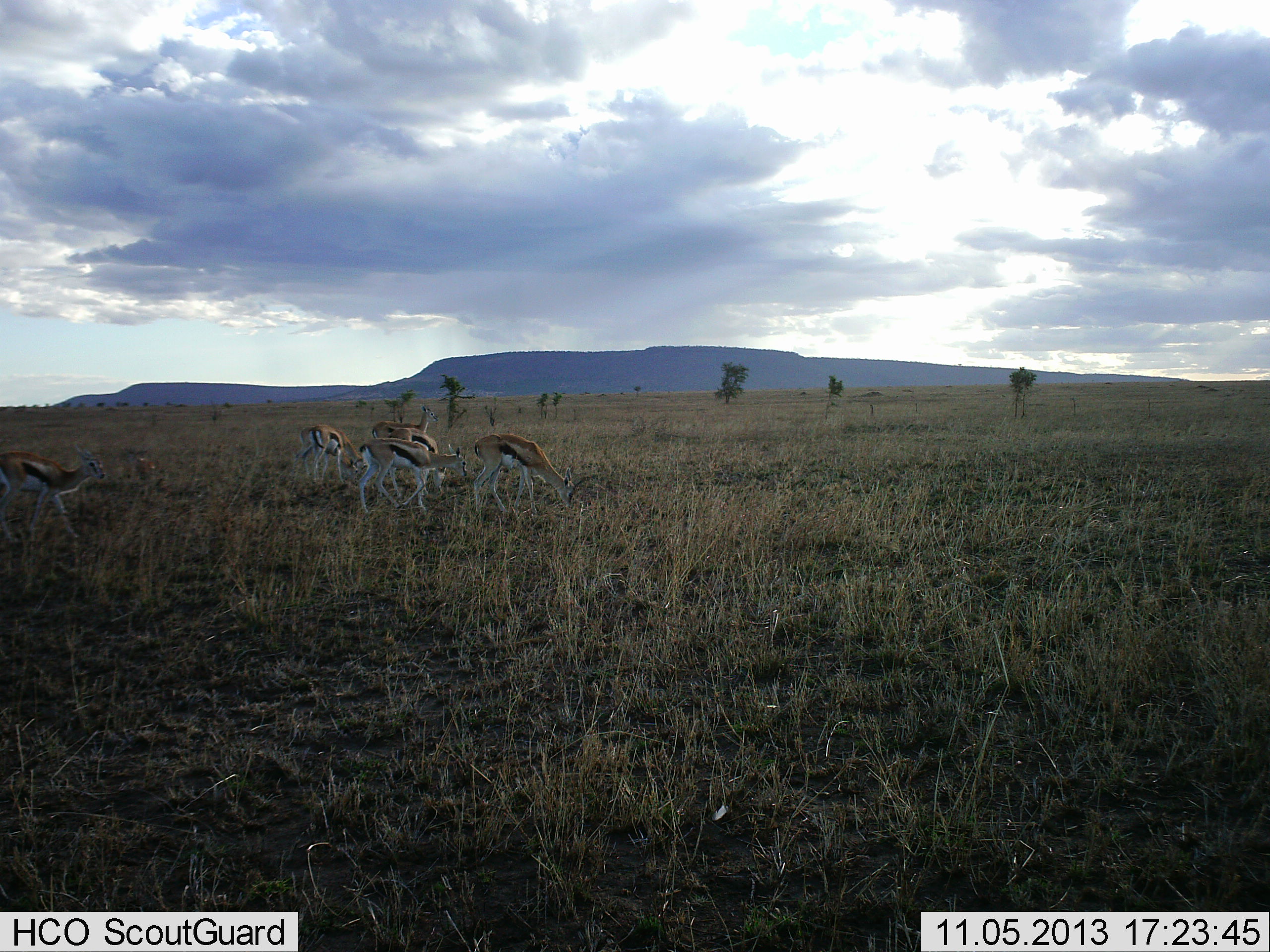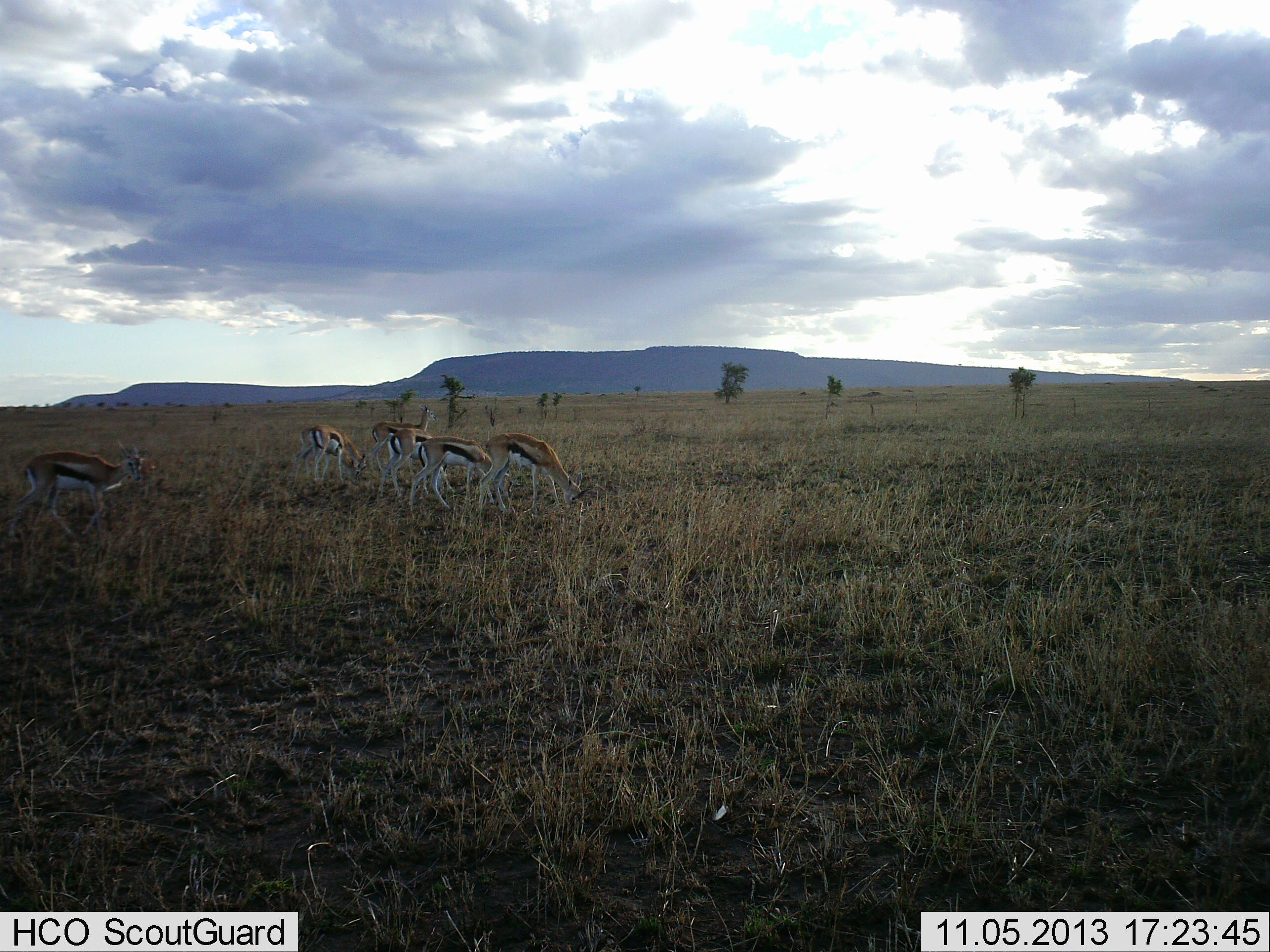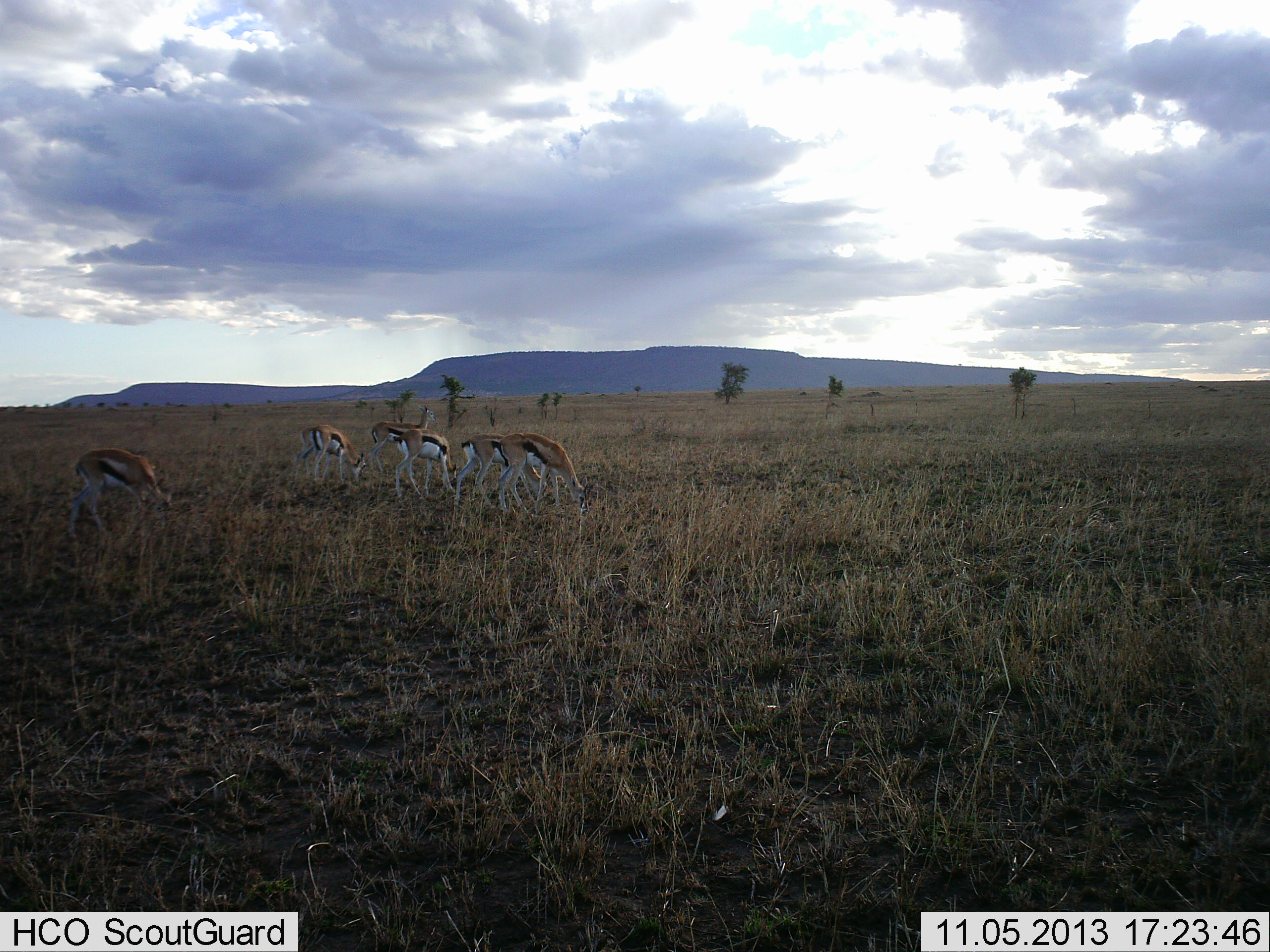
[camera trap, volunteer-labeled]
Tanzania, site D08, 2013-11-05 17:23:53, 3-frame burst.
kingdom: Animalia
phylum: Chordata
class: Mammalia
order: Artiodactyla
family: Bovidae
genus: Eudorcas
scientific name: Eudorcas thomsonii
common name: thomson's gazelle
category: gazellethomsons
Gazellethomsons (thomson's gazelle) (Eudorcas thomsonii), count 6. Behavior (volunteer vote fractions): standing 45%, resting 3%, moving 58%, interacting 3%. Young present (vote fraction): 0%. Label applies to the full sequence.